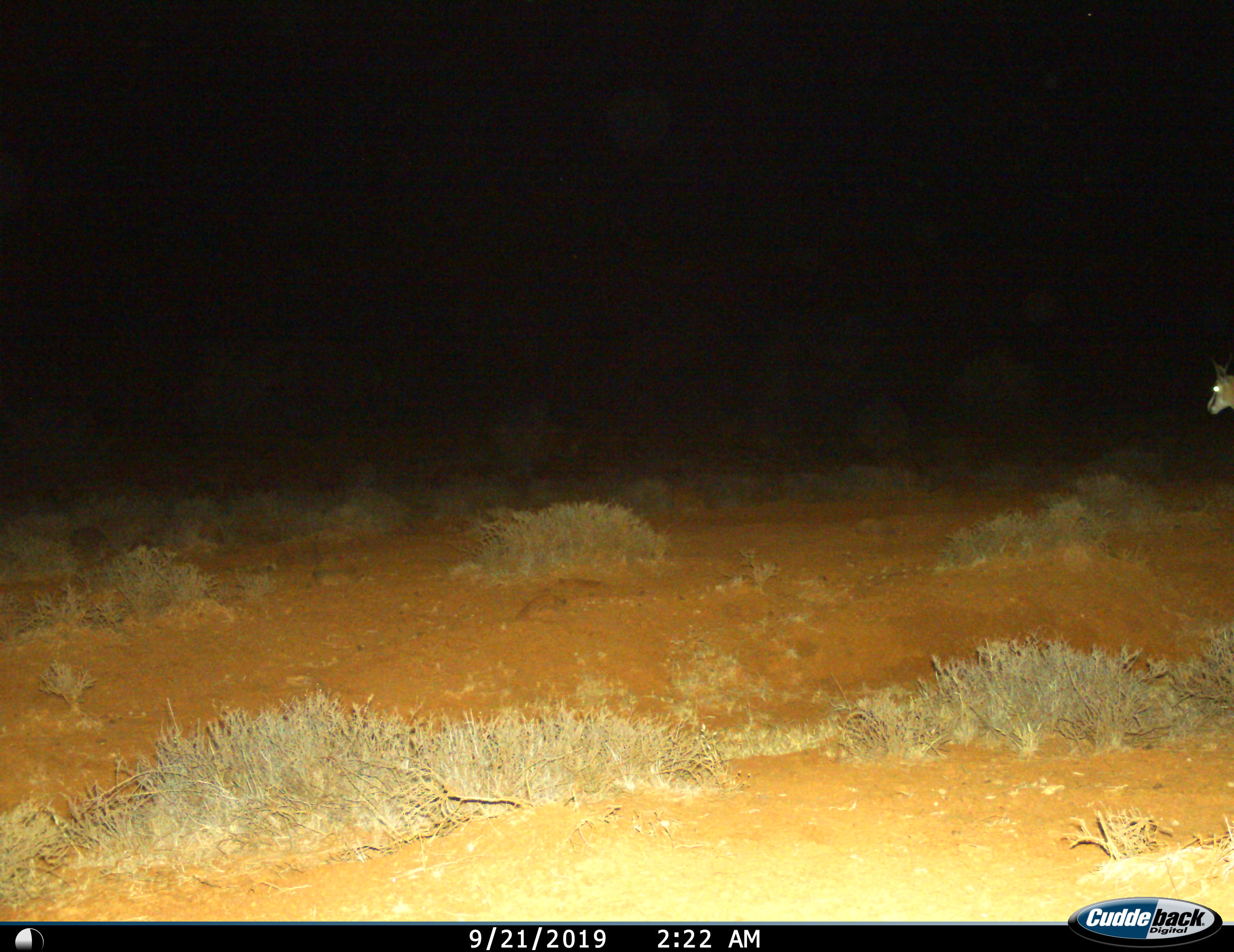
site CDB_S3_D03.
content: unidentified animal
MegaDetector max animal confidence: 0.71